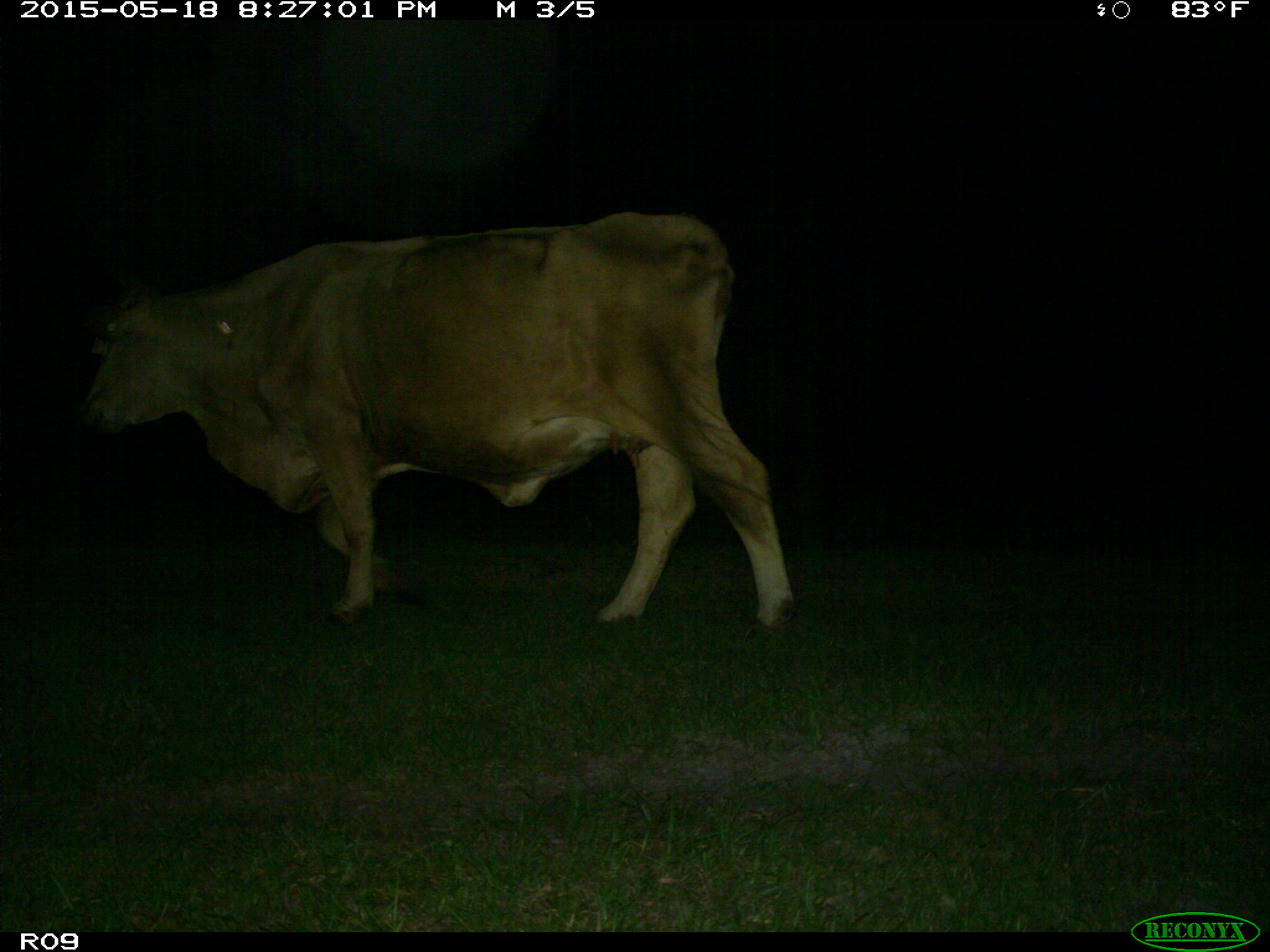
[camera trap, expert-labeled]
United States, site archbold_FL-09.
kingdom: Animalia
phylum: Chordata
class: Mammalia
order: Artiodactyla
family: Bovidae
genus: Bos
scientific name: Bos taurus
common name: domestic cow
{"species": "Bos taurus (domestic cow)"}